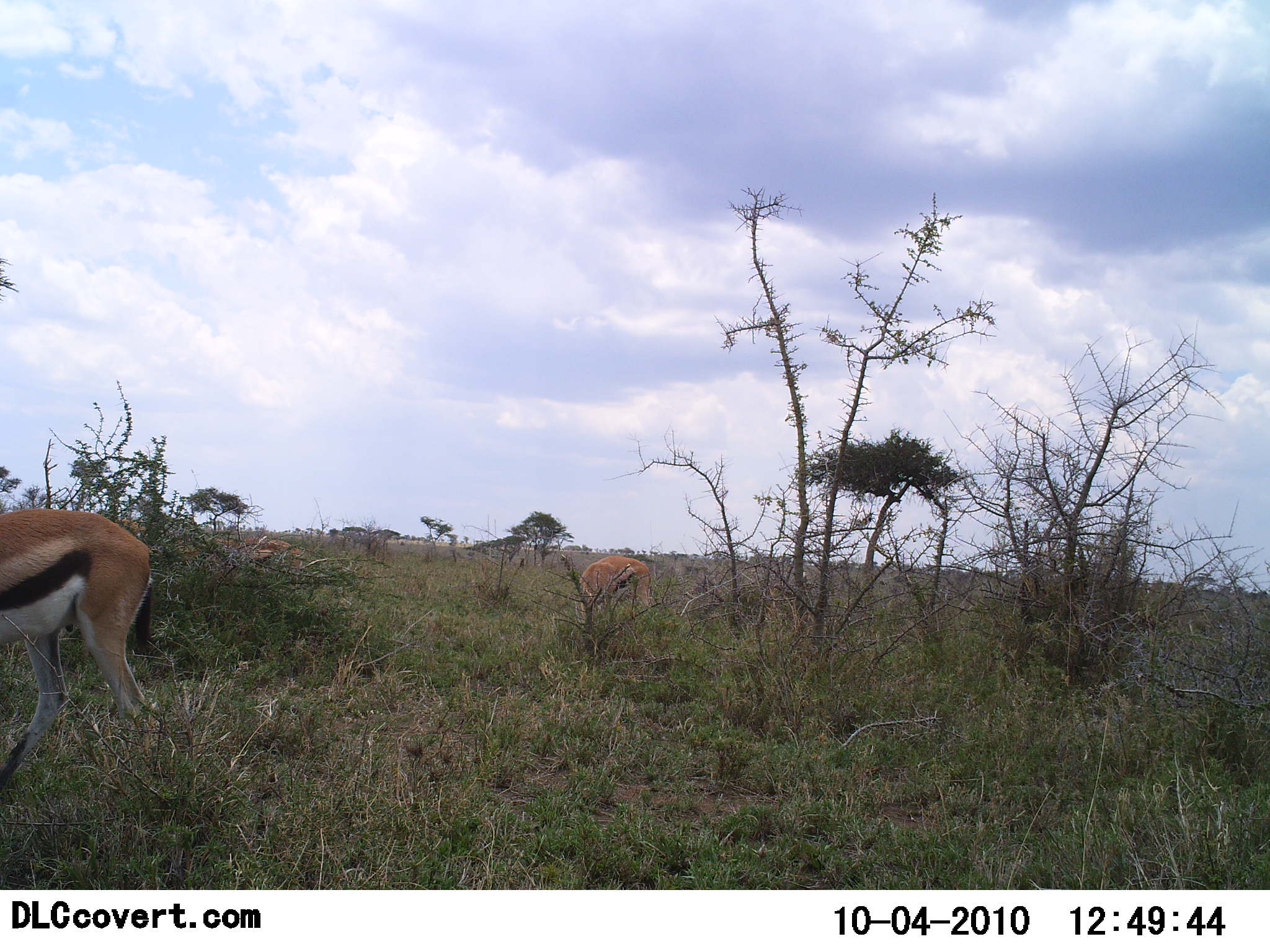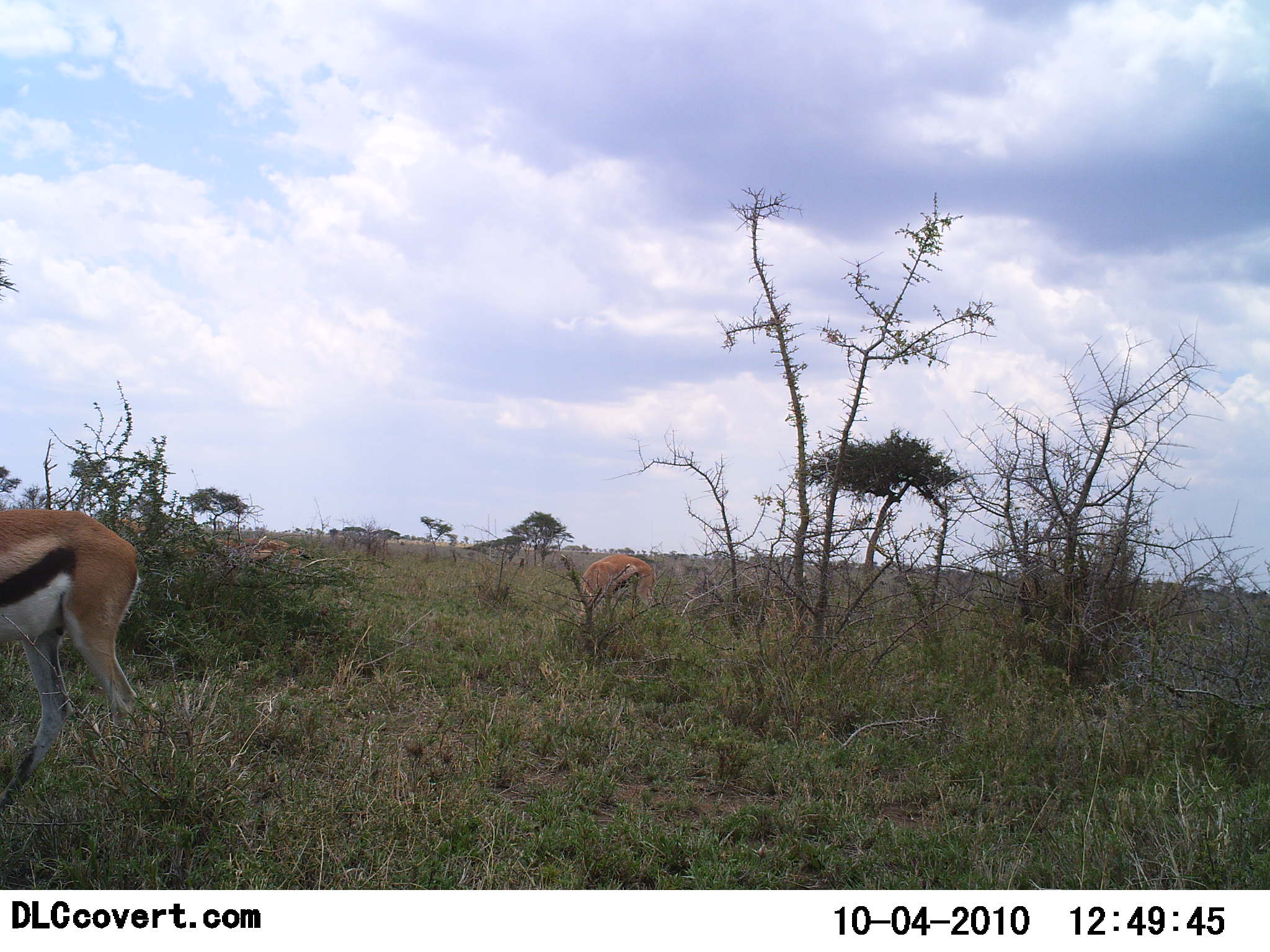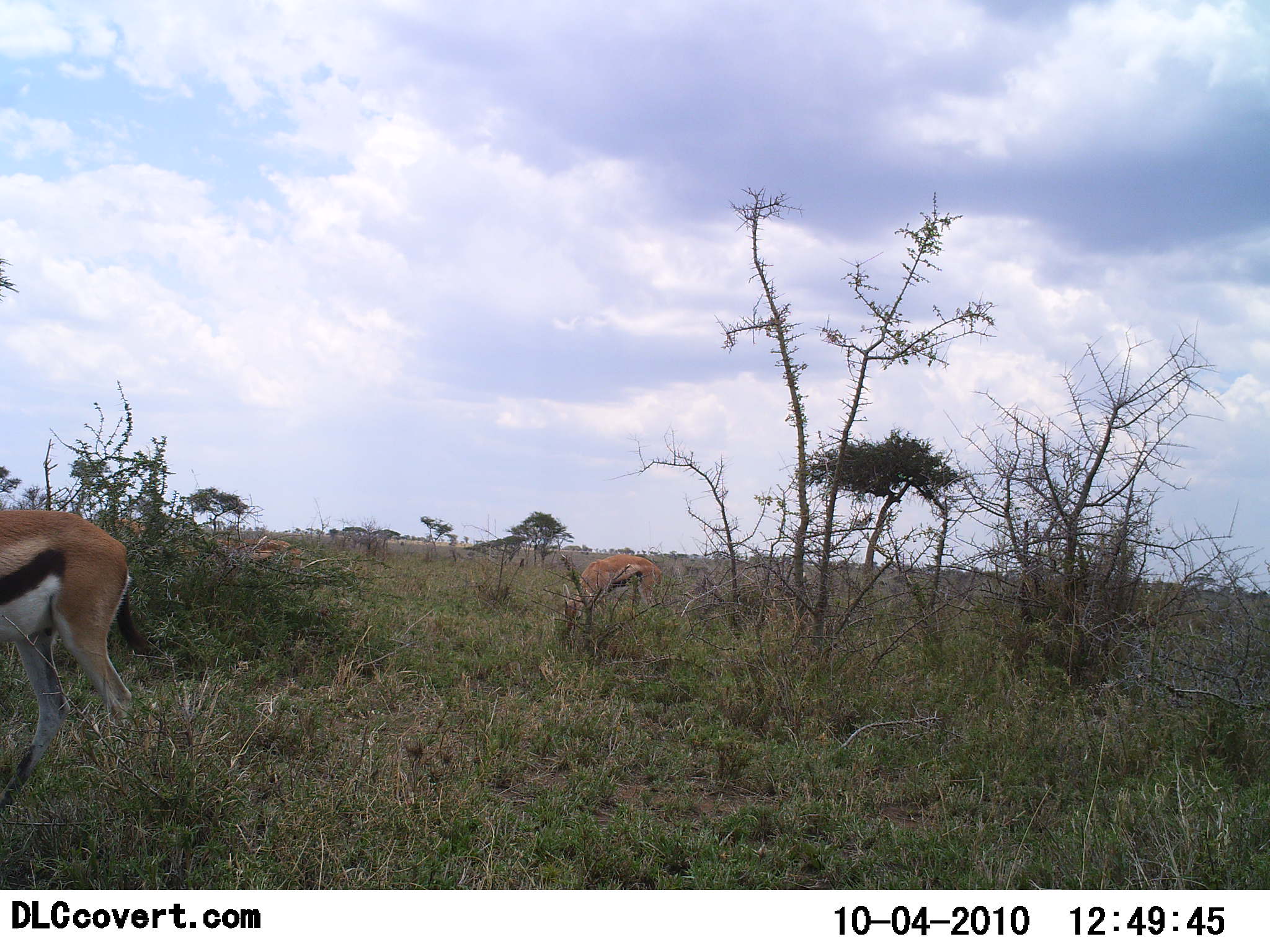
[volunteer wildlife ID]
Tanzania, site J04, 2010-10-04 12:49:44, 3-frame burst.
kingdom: Animalia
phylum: Chordata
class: Mammalia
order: Artiodactyla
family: Bovidae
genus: Eudorcas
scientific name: Eudorcas thomsonii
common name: thomson's gazelle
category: gazellethomsons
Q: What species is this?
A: Gazellethomsons (thomson's gazelle) (Eudorcas thomsonii).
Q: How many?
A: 3.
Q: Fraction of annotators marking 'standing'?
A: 50%.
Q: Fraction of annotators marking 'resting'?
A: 0%.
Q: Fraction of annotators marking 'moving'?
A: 15%.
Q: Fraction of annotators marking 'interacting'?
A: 0%.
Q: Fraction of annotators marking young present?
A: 0%.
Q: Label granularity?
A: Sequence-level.